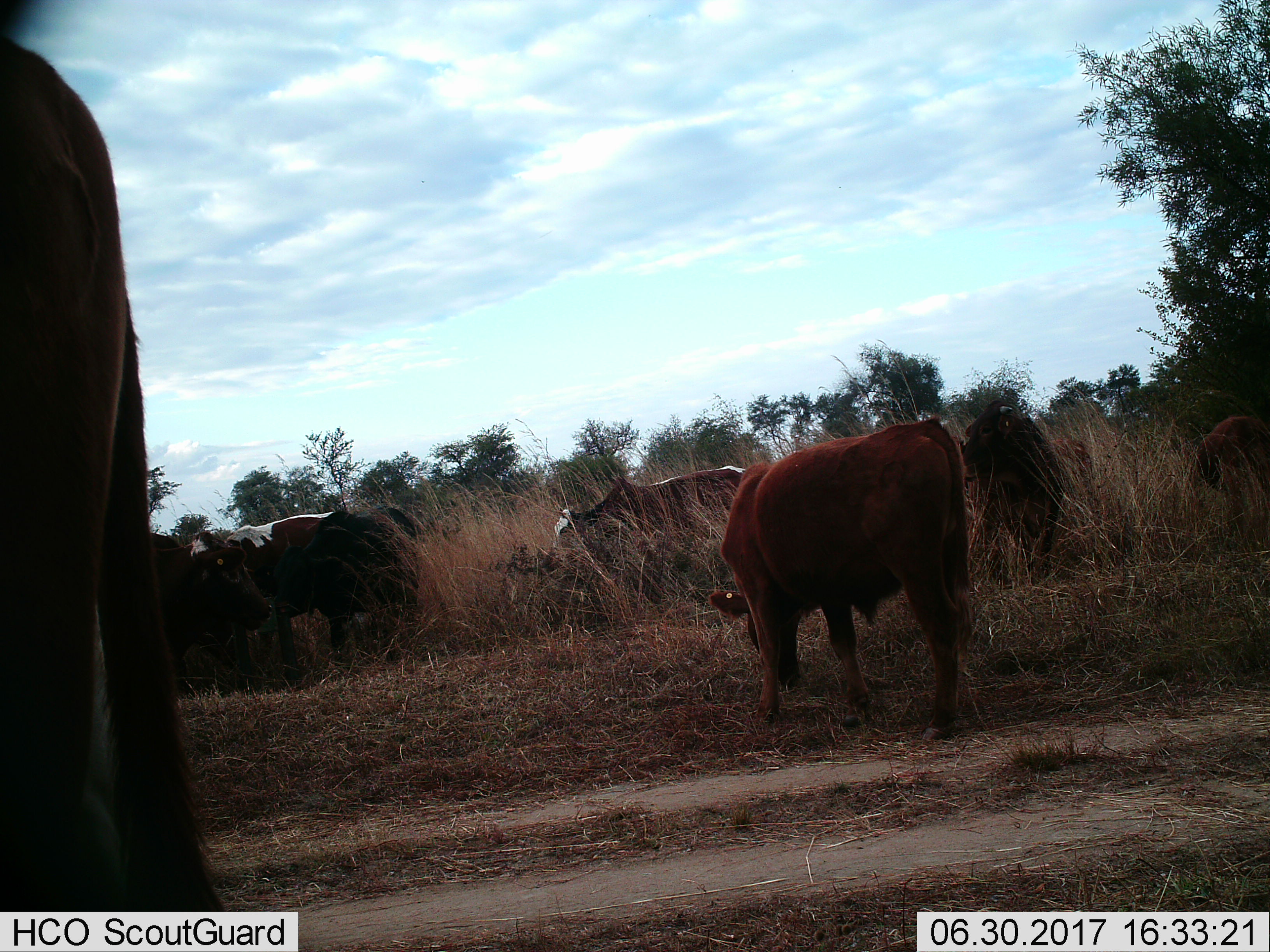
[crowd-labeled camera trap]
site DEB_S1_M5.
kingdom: Animalia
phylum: Chordata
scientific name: Vertebrata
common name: domestic animal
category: domesticanimal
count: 9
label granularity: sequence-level